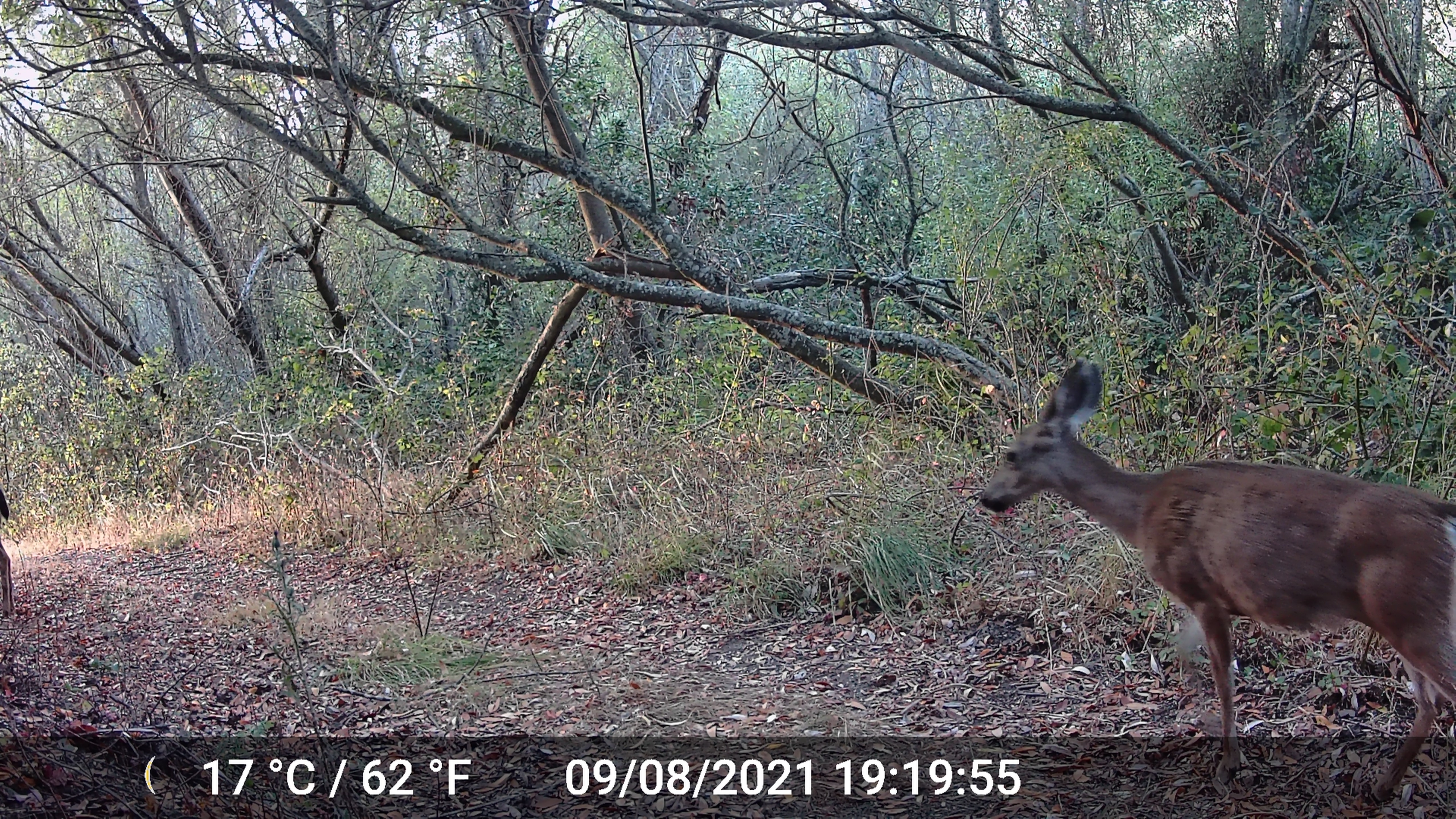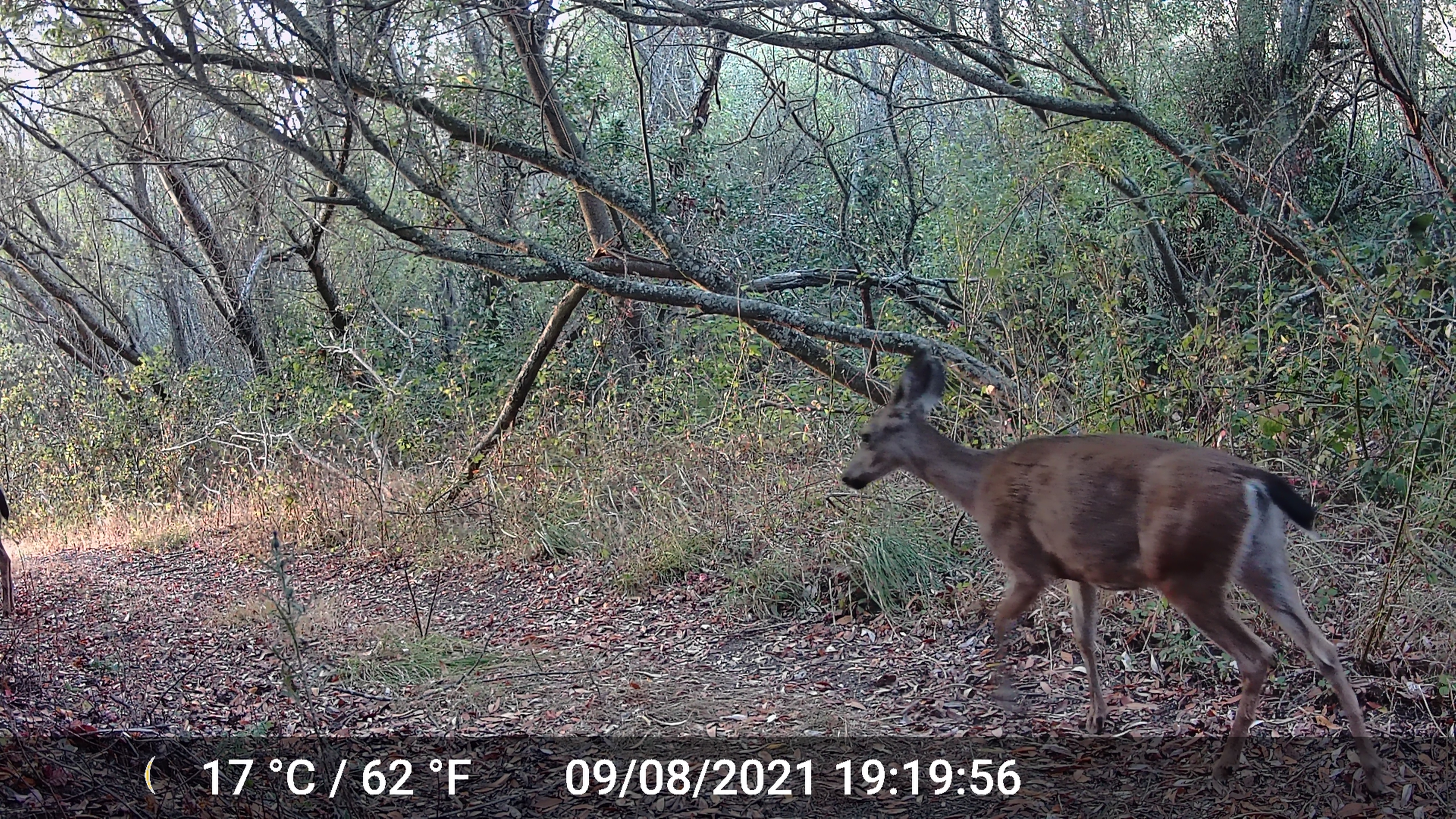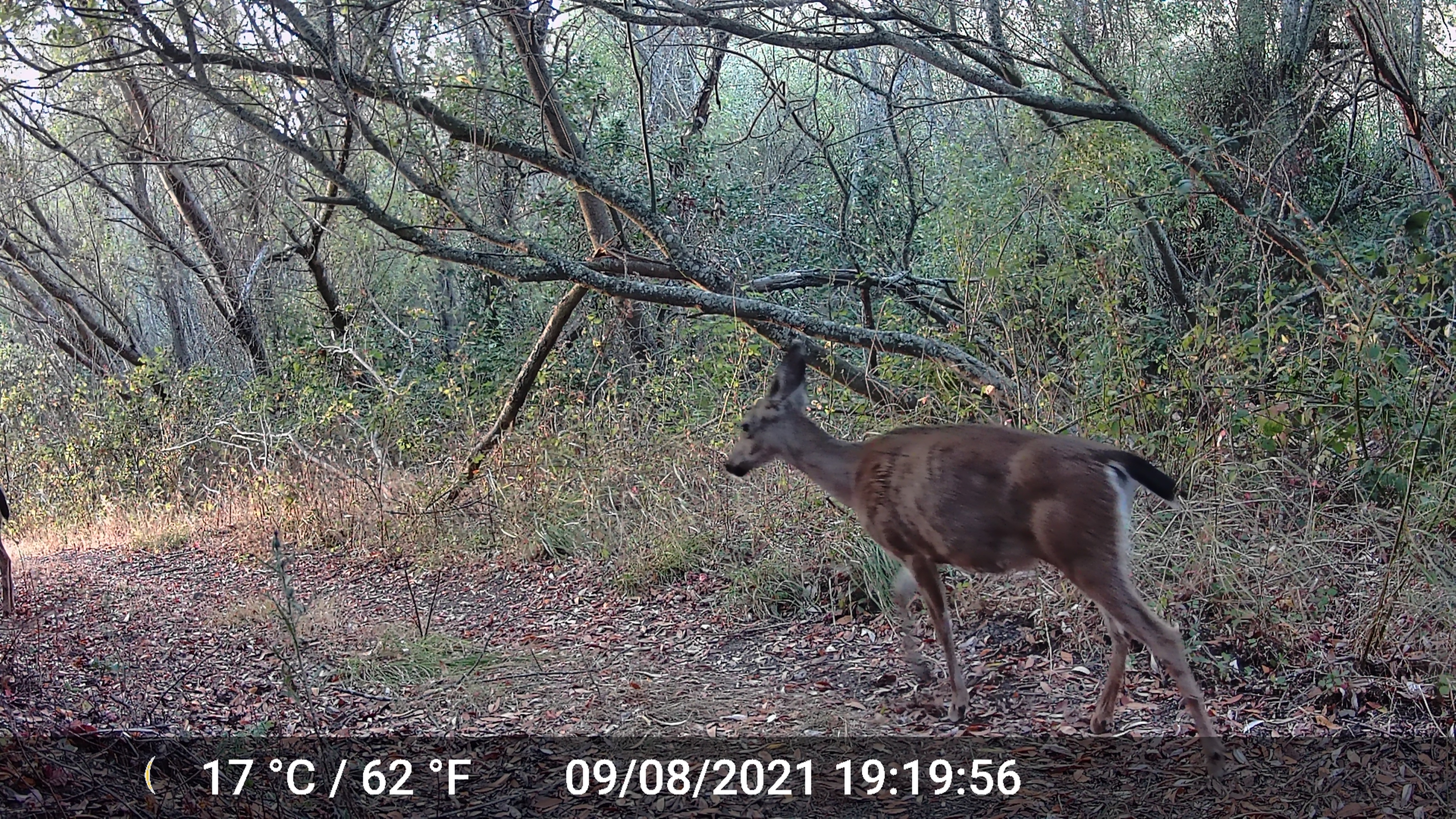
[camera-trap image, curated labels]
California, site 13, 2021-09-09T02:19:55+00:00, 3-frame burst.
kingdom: Animalia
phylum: Chordata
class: Mammalia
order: Artiodactyla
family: Cervidae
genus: Odocoileus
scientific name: Odocoileus hemionus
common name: mule deer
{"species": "mule deer (Odocoileus hemionus)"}